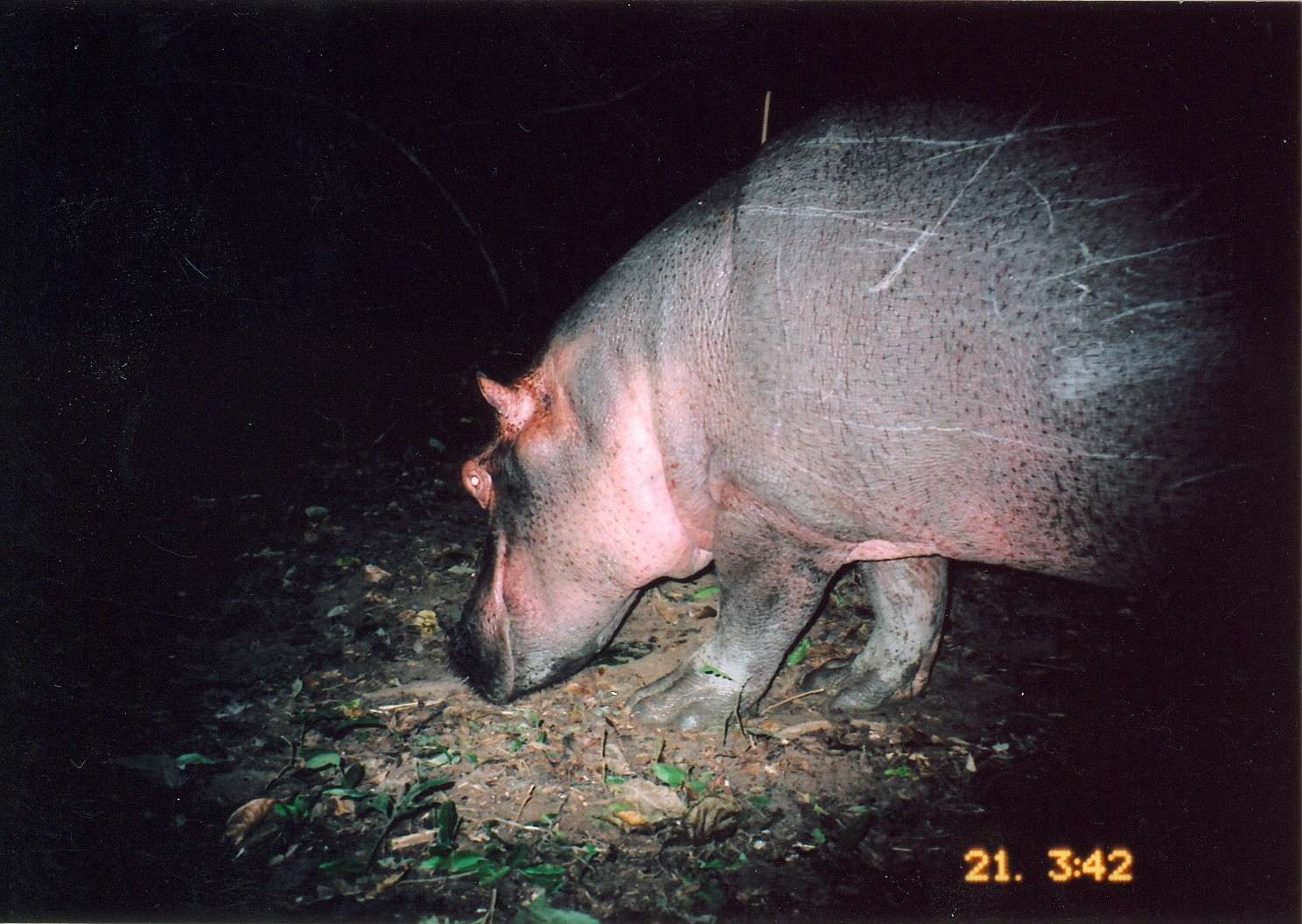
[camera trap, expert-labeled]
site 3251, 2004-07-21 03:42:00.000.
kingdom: Animalia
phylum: Chordata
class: Mammalia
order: Artiodactyla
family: Hippopotamidae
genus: Hippopotamus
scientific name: Hippopotamus amphibius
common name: hippopotamus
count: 1